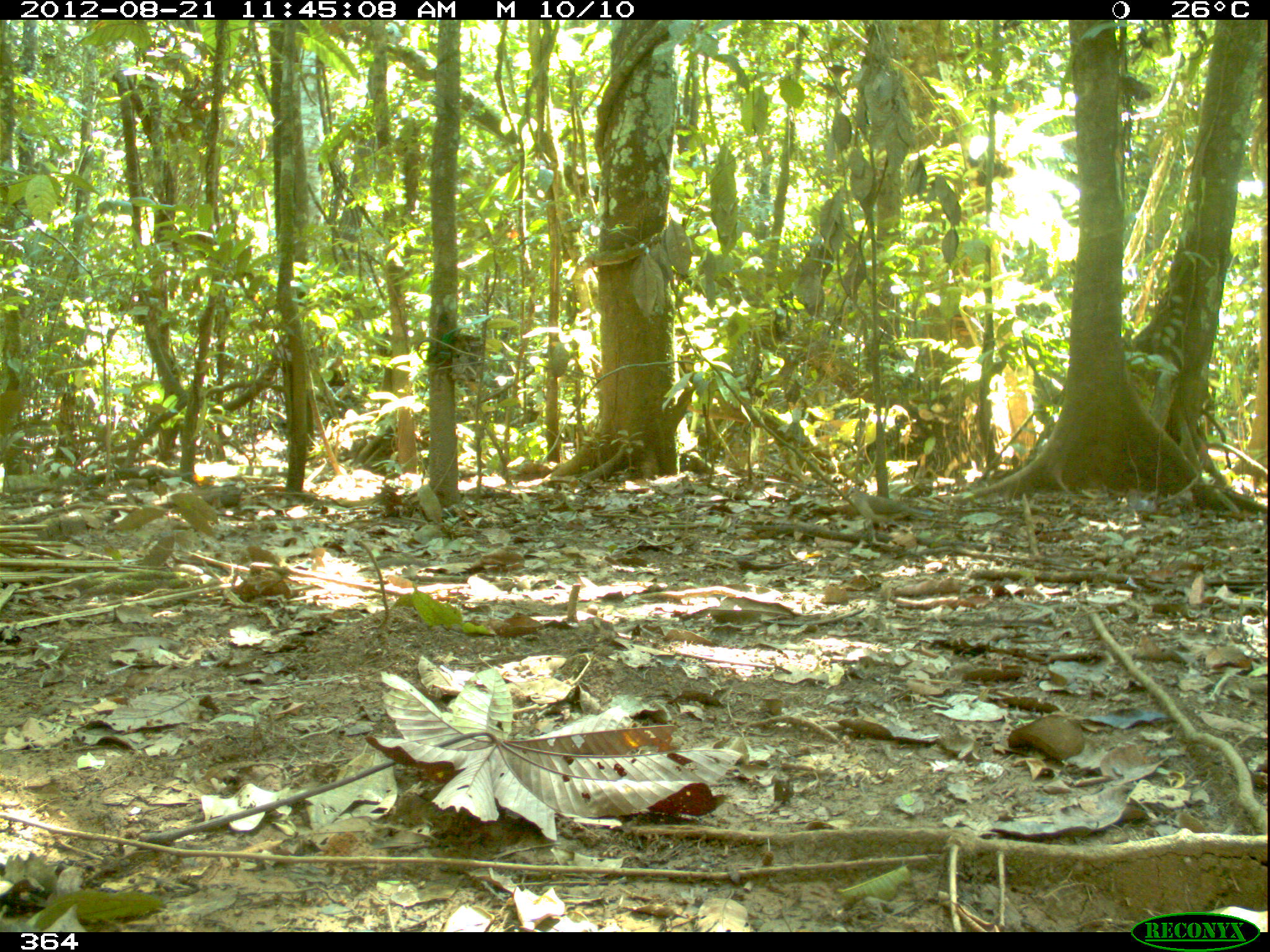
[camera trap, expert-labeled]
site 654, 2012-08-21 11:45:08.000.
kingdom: Animalia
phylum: Chordata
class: Aves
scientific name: Aves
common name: bird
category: unknown bird